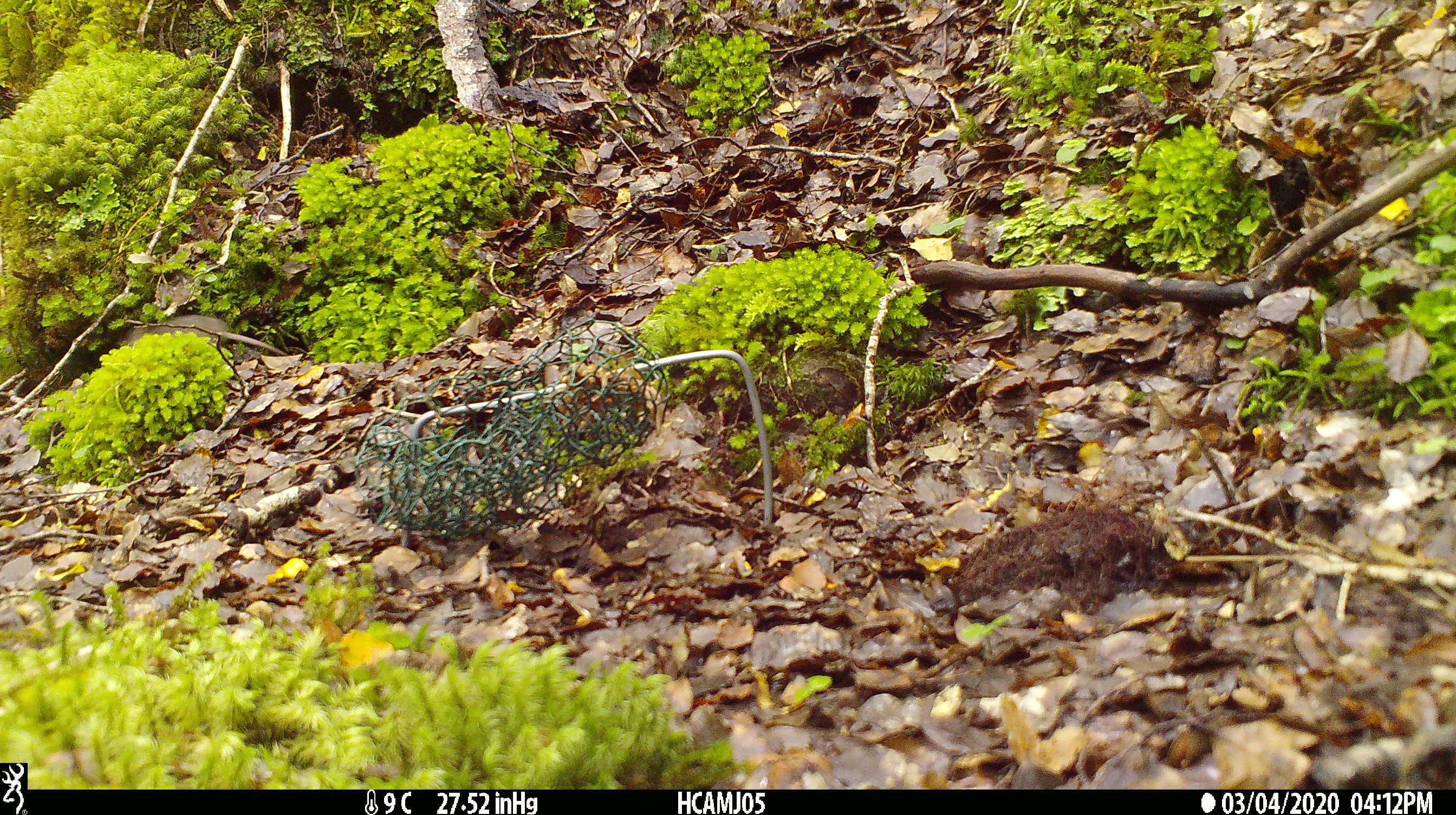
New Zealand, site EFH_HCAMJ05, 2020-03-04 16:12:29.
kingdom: Animalia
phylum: Chordata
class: Mammalia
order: Rodentia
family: Muridae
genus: Mus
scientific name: Mus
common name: mouse